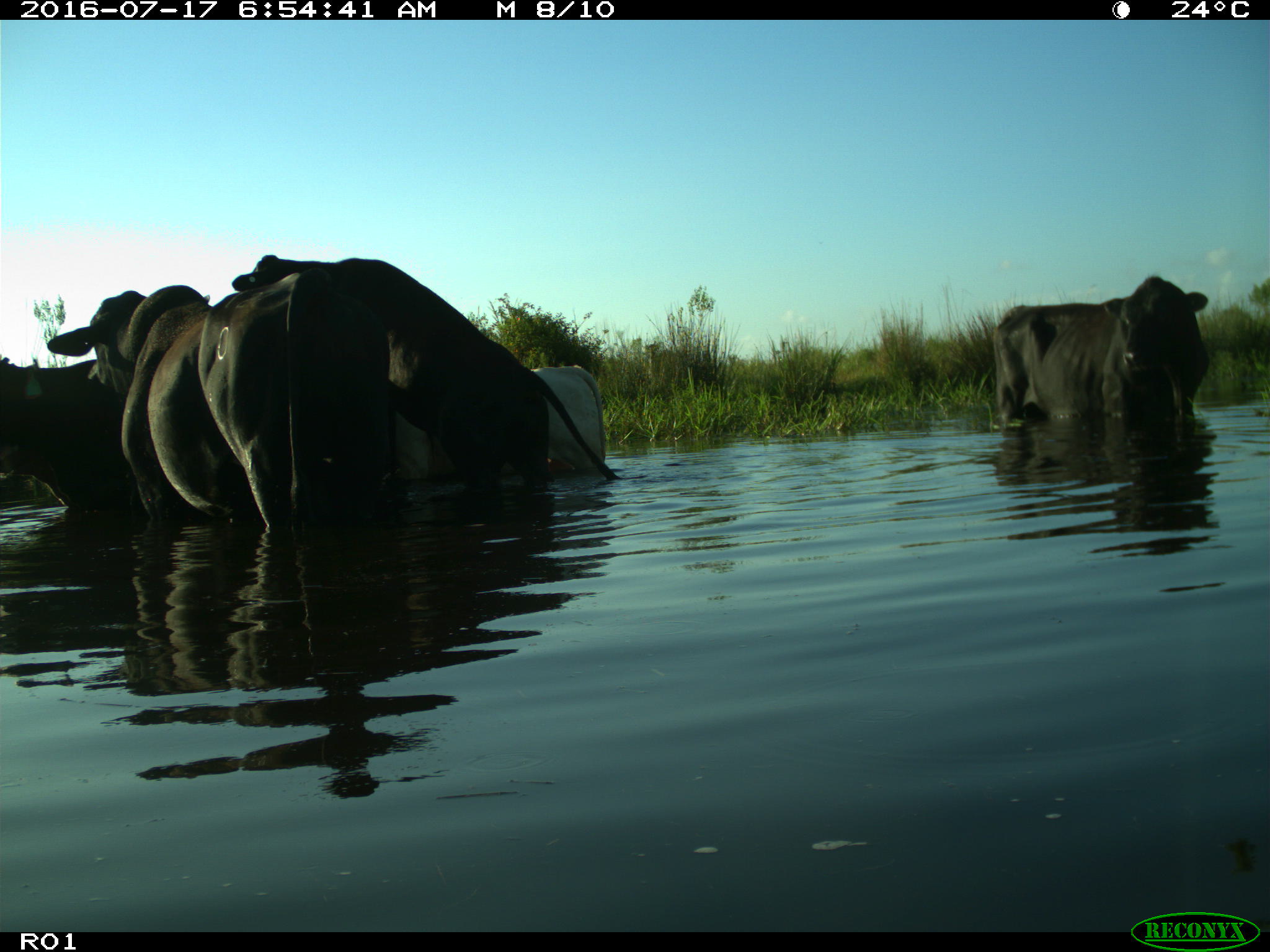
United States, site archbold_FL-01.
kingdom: Animalia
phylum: Chordata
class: Mammalia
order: Artiodactyla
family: Bovidae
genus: Bos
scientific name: Bos taurus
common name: domestic cow